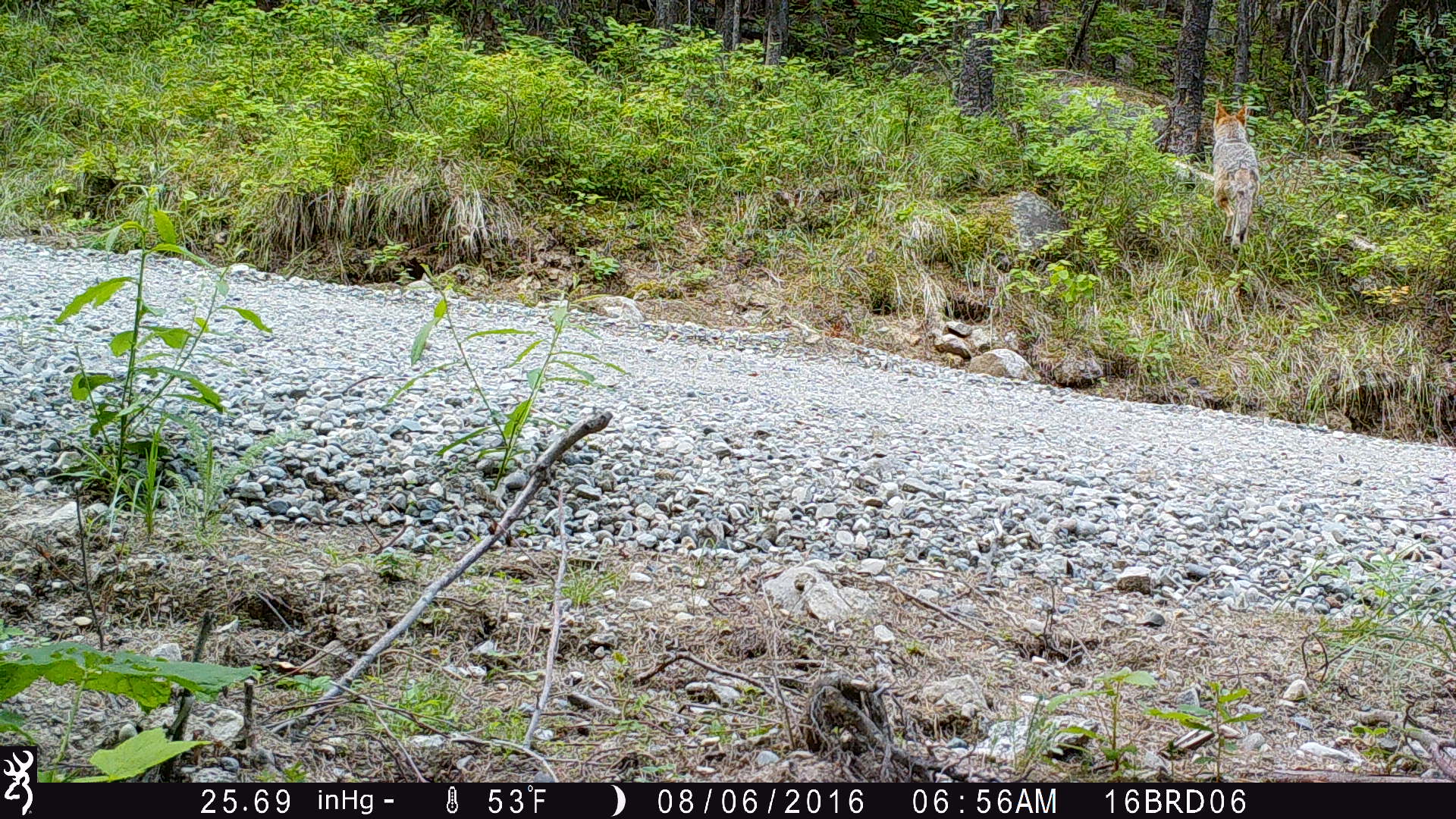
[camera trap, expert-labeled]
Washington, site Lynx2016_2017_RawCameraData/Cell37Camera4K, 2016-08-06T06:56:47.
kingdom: Animalia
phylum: Chordata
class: Mammalia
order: Carnivora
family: Canidae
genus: Canis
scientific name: Canis latrans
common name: coyote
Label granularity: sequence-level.